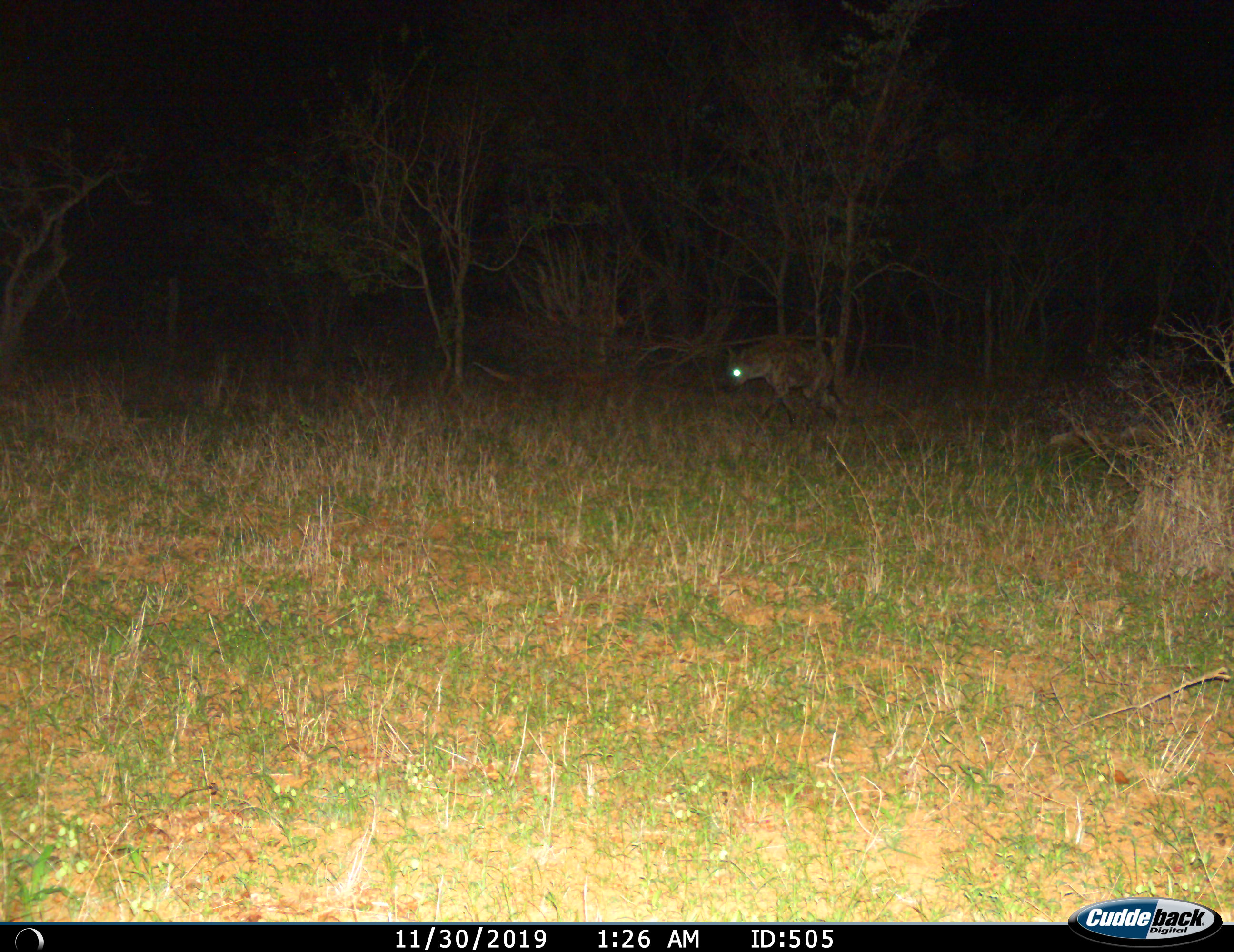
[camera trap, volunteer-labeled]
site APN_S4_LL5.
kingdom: Animalia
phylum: Chordata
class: Mammalia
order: Carnivora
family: Hyaenidae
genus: Crocuta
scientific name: Crocuta crocuta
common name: spotted hyena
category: hyenaspotted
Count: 1.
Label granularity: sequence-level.